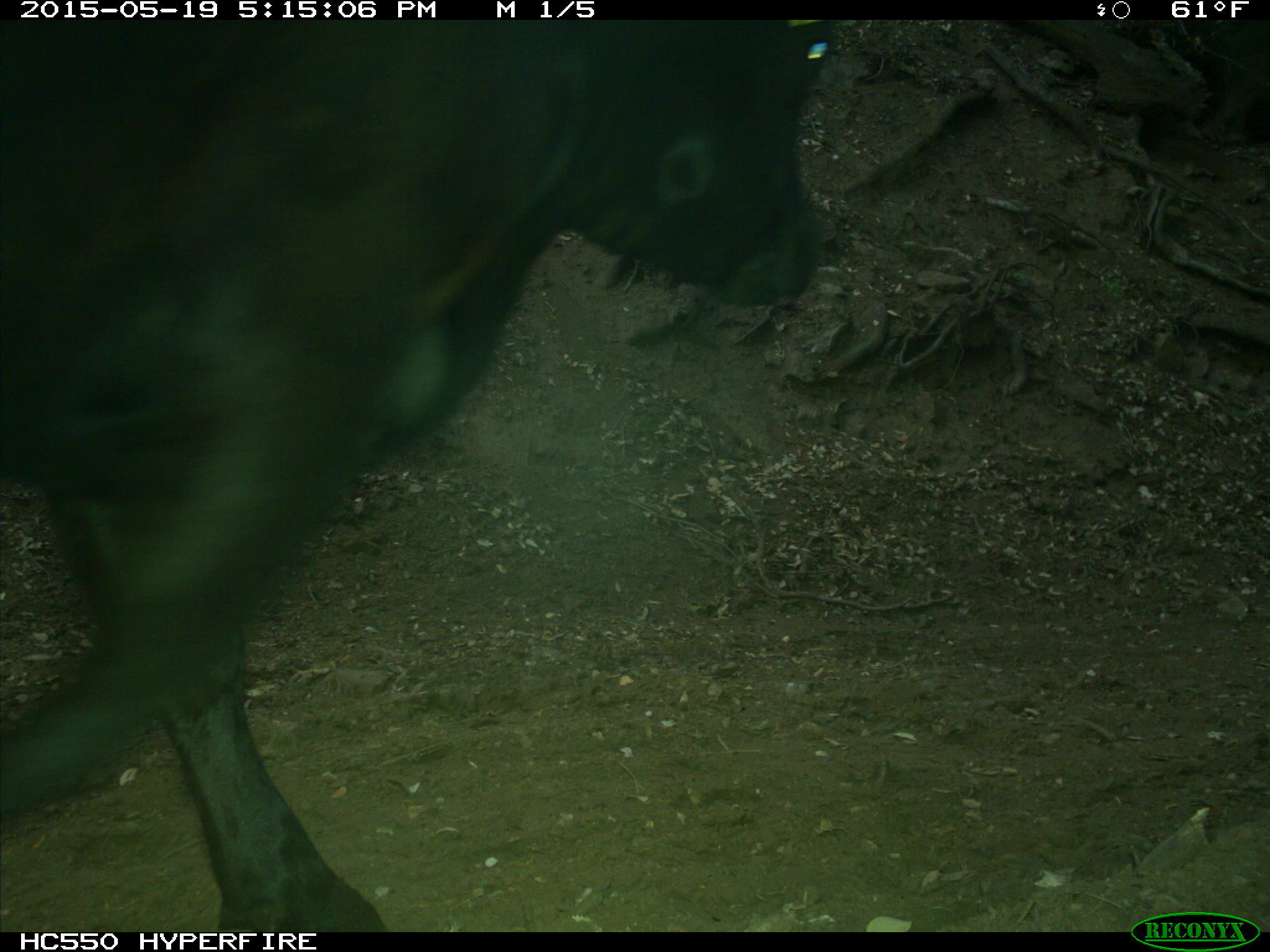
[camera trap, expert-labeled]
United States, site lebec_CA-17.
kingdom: Animalia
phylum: Chordata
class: Mammalia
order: Artiodactyla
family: Bovidae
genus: Bos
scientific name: Bos taurus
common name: domestic cow